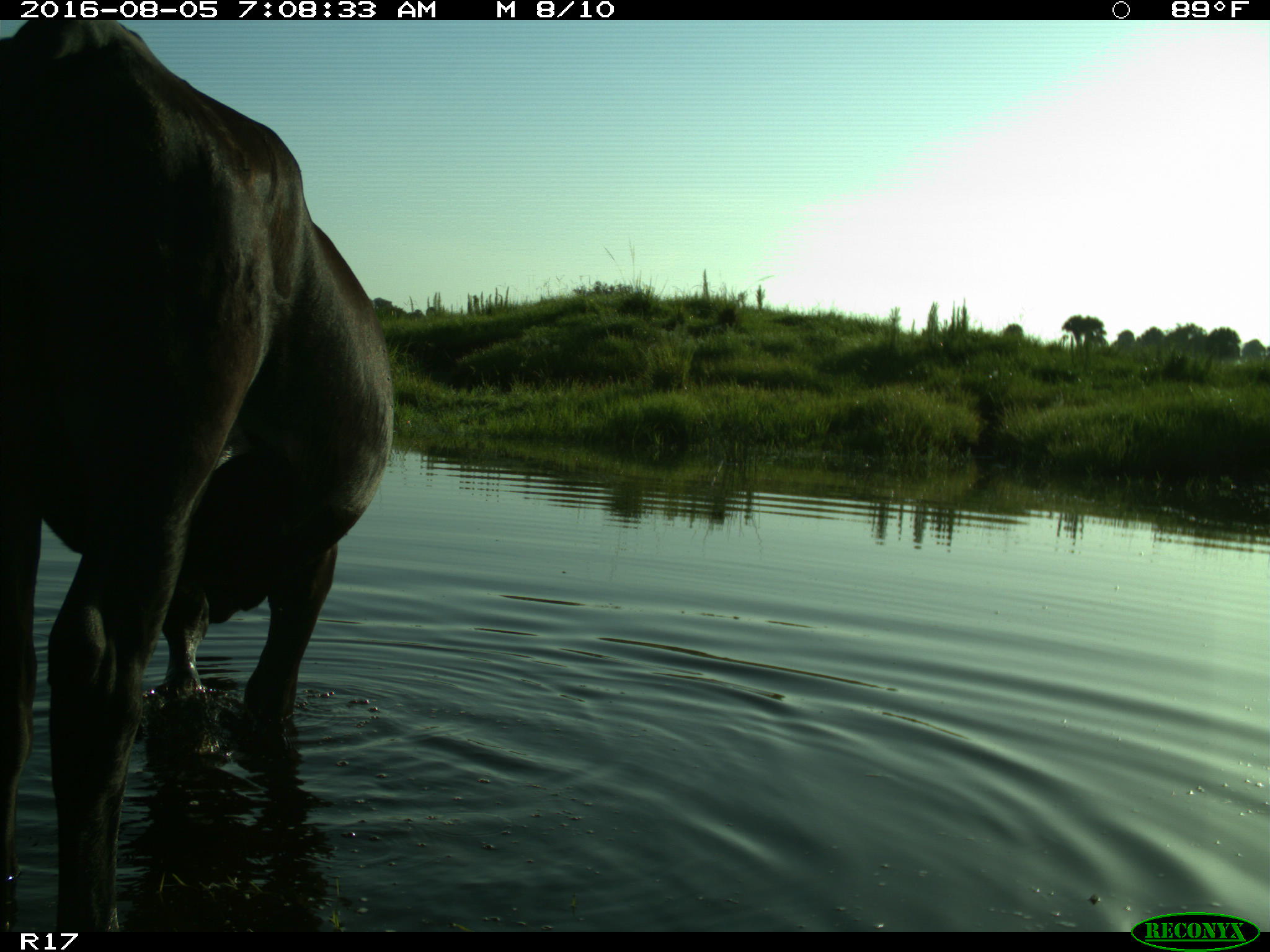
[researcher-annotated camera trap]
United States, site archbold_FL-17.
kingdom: Animalia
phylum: Chordata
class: Mammalia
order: Artiodactyla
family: Bovidae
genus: Bos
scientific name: Bos taurus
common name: domestic cow